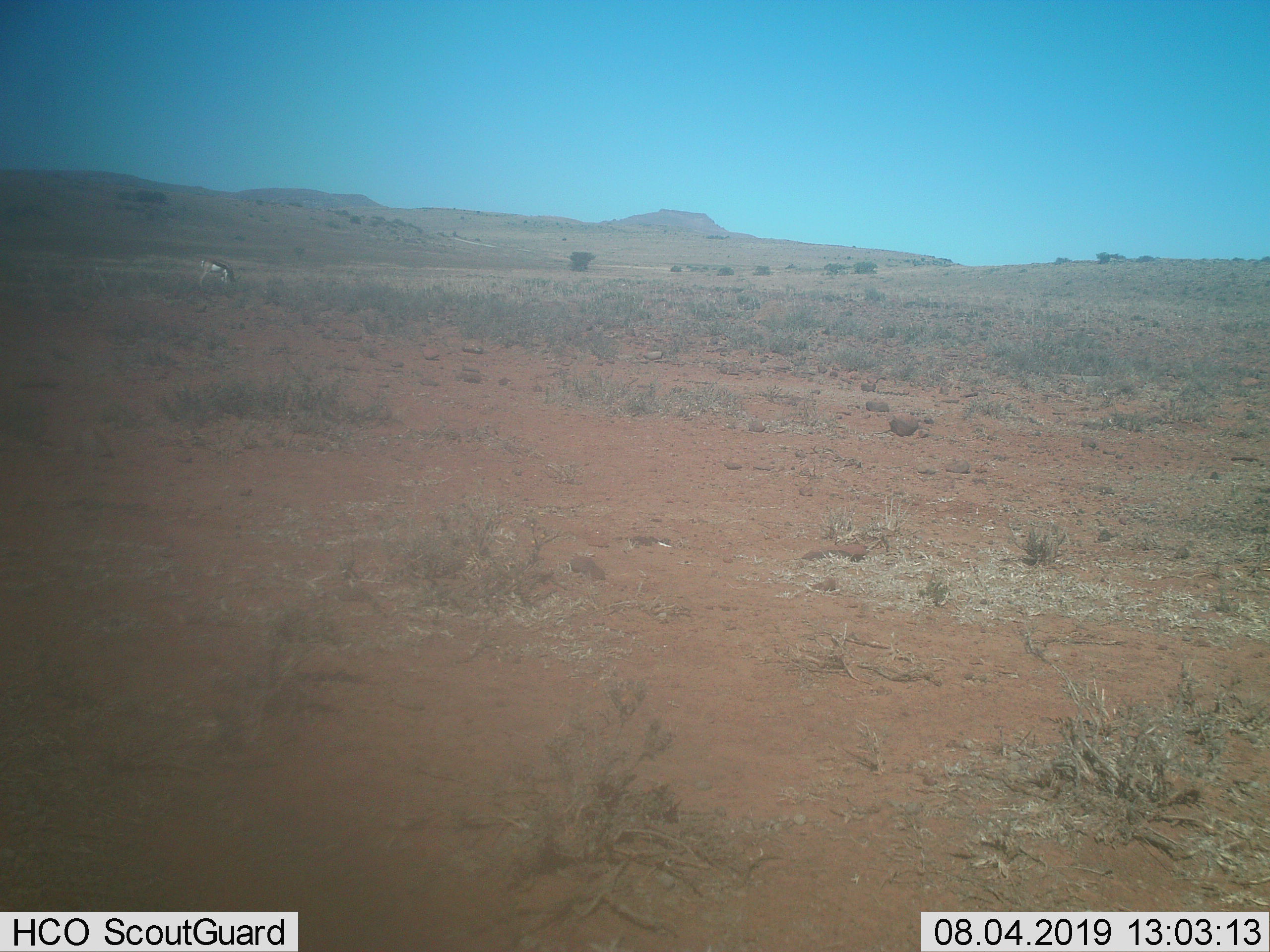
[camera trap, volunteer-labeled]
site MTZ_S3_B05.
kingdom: Animalia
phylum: Chordata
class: Mammalia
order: Artiodactyla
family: Bovidae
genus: Antidorcas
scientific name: Antidorcas marsupialis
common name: springbok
Springbok (Antidorcas marsupialis), count 1. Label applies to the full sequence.